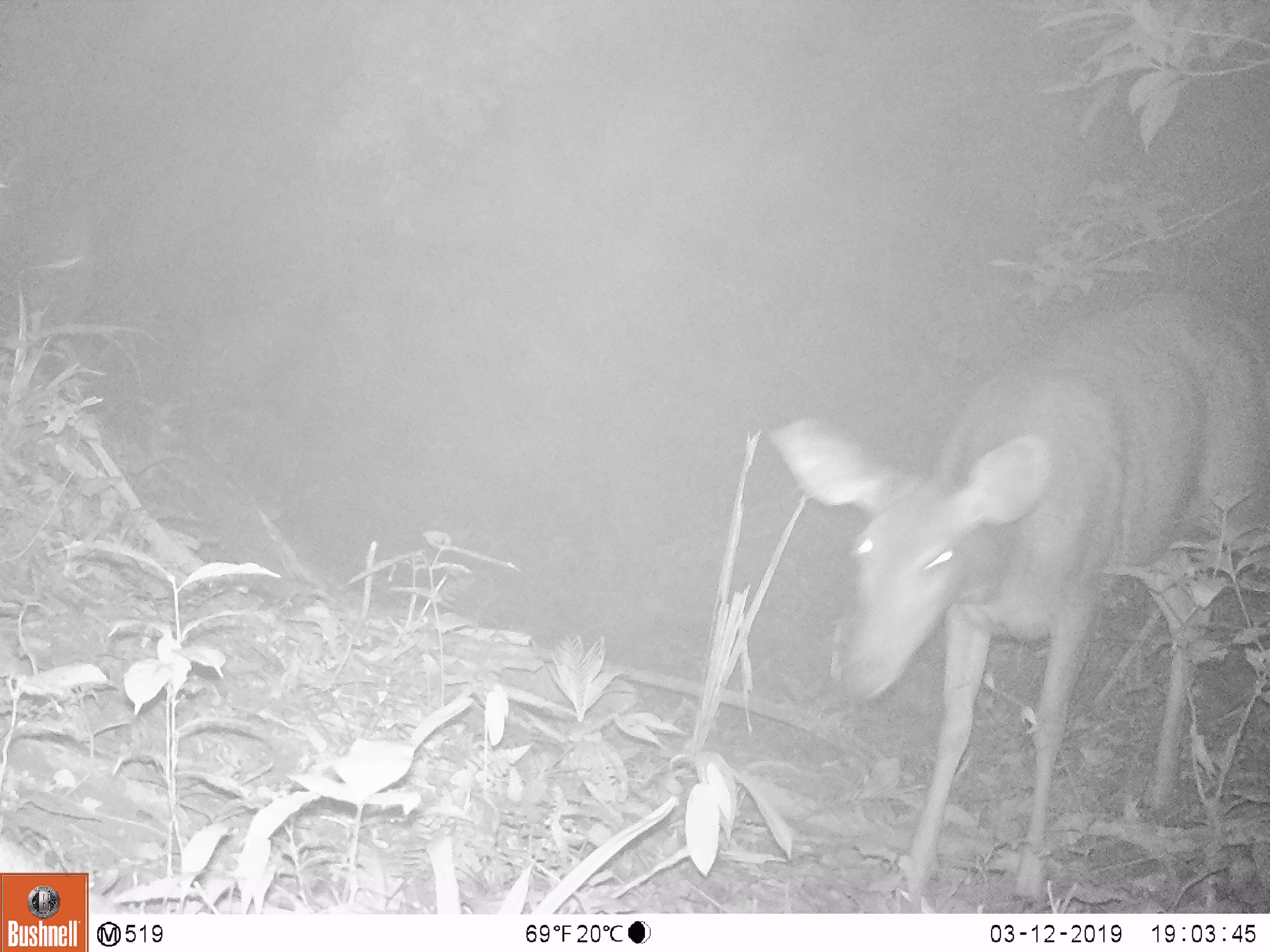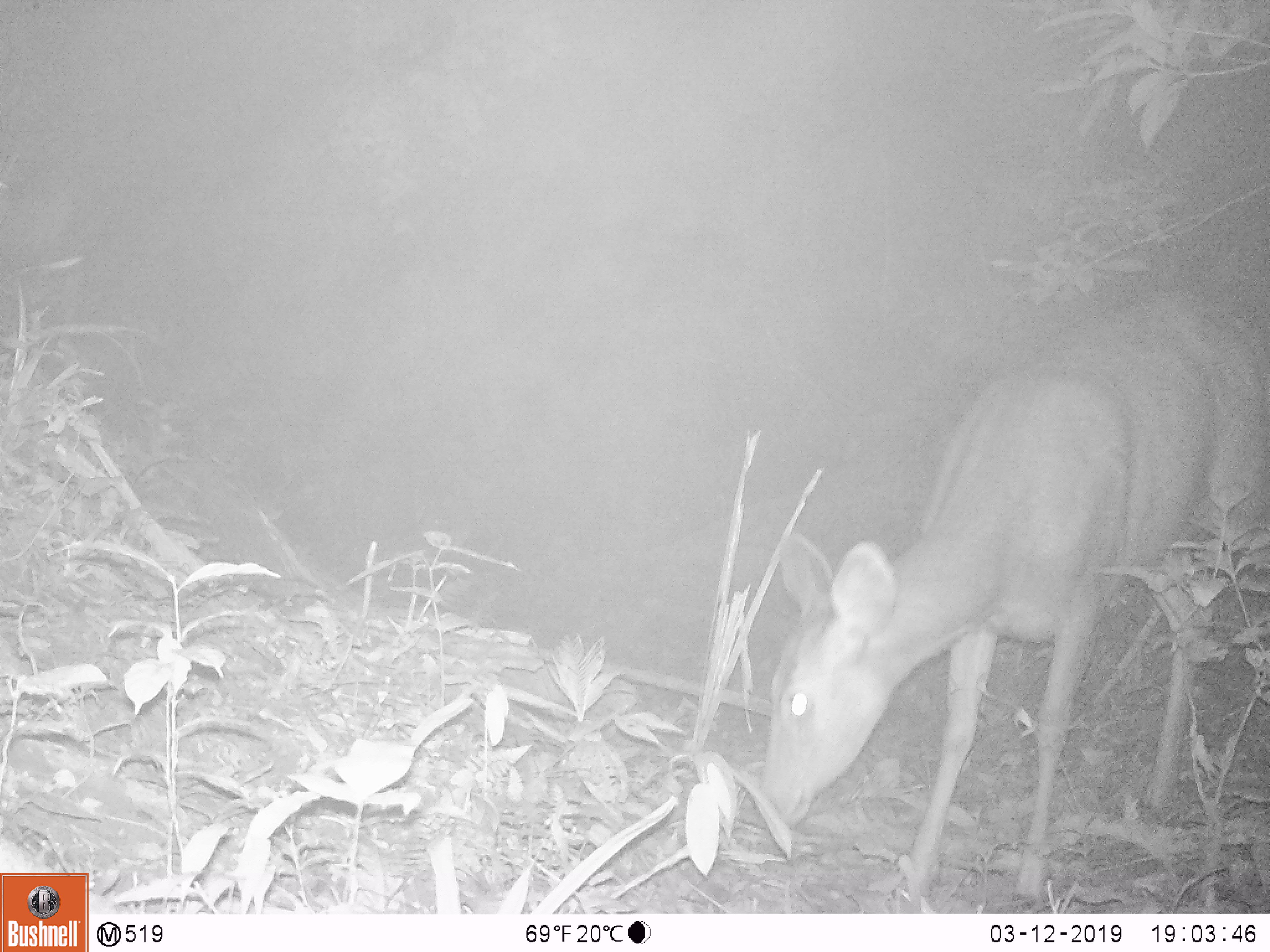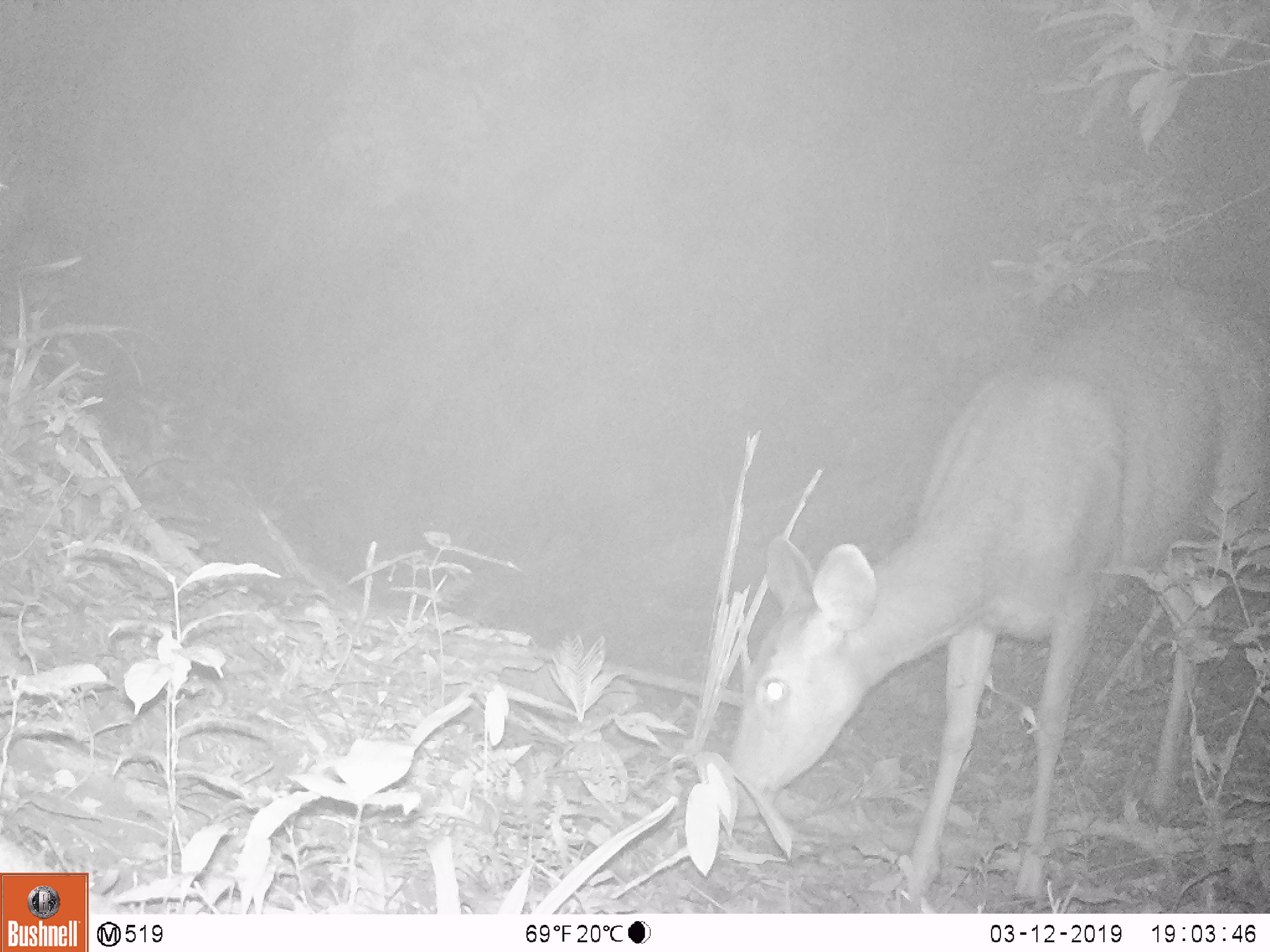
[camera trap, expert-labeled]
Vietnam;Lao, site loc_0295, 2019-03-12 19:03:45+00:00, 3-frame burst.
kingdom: Animalia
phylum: Chordata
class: Mammalia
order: Artiodactyla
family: Cervidae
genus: Rusa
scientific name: Rusa unicolor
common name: sambar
Sambar (Rusa unicolor). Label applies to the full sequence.